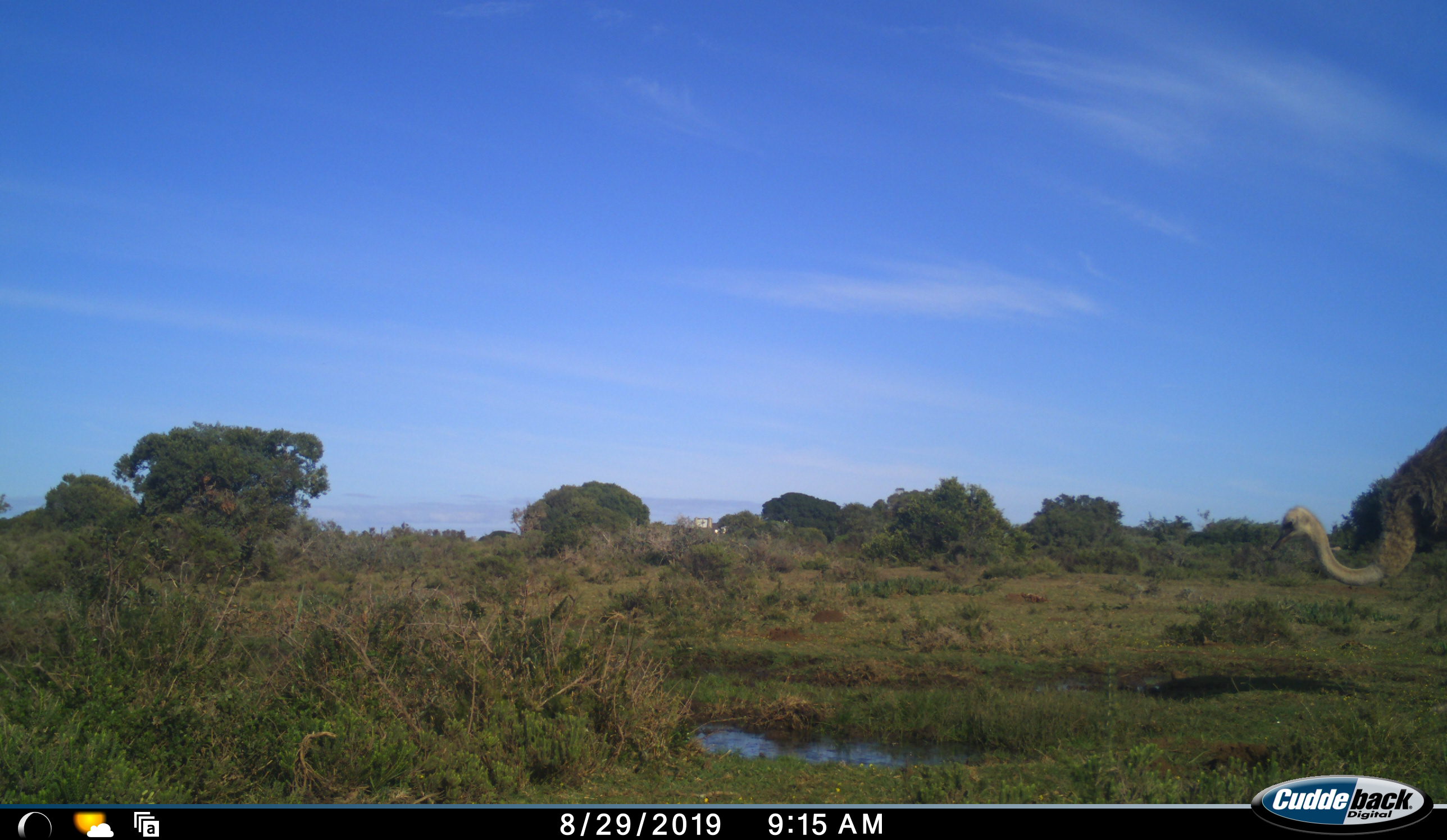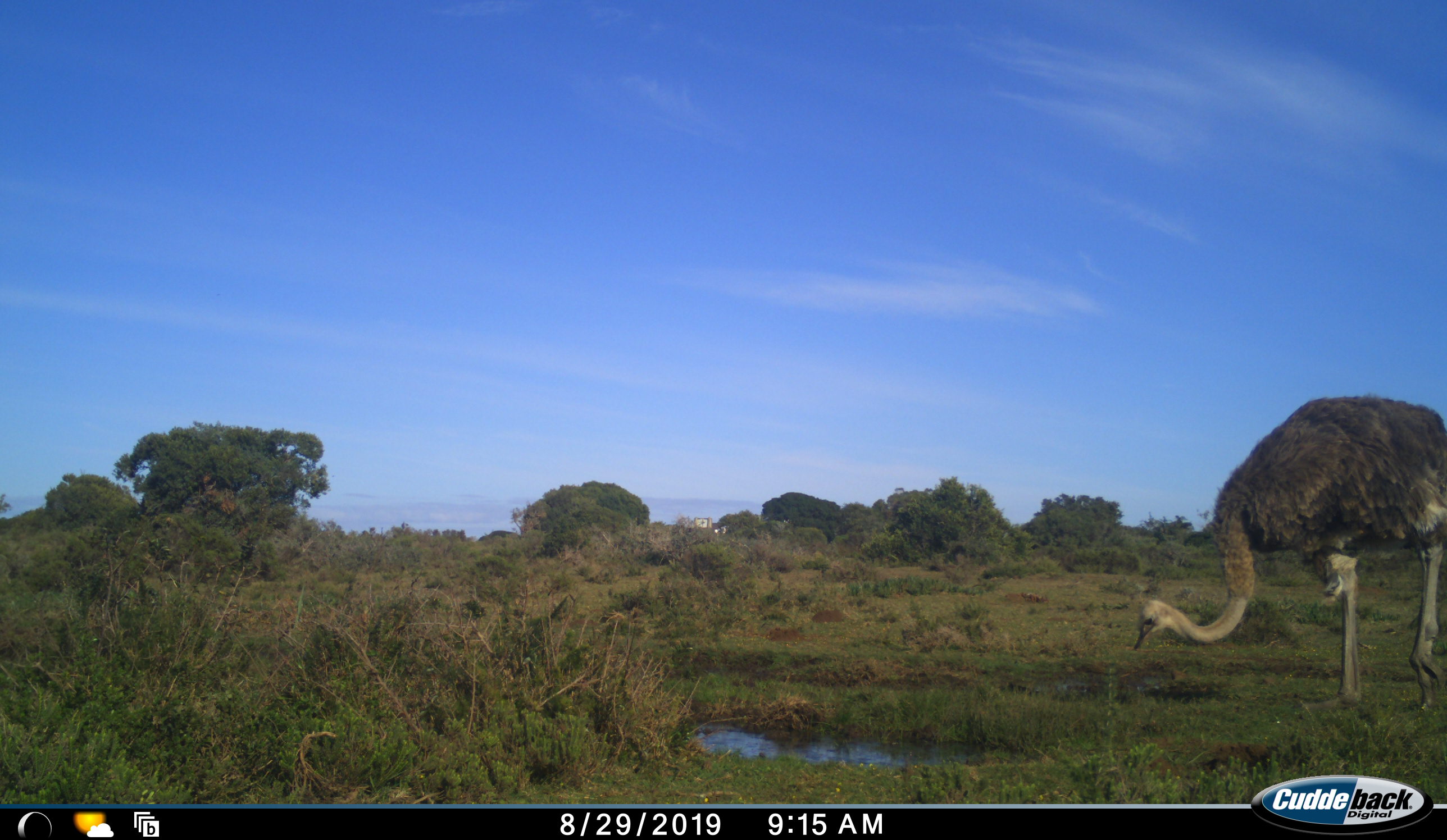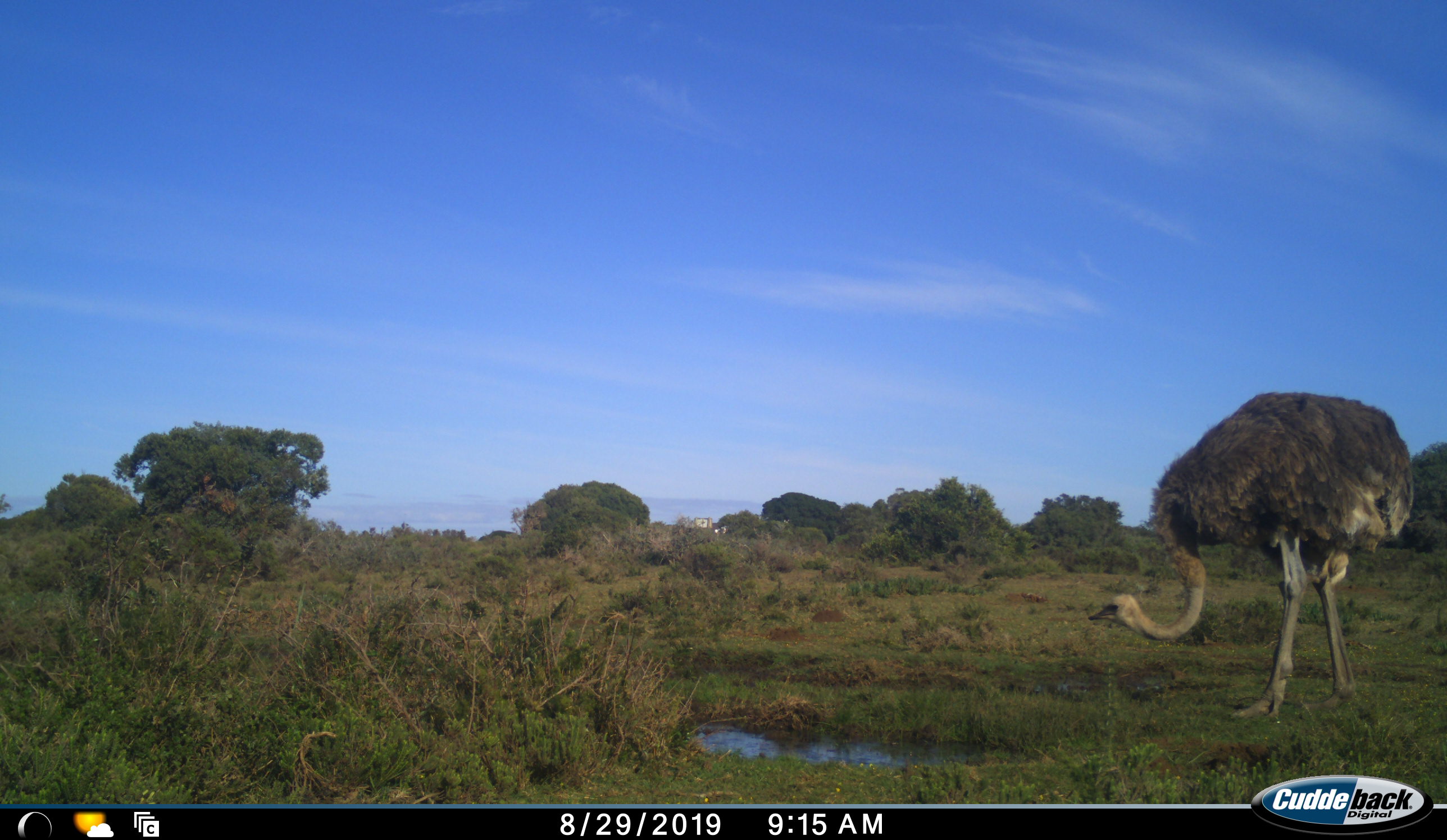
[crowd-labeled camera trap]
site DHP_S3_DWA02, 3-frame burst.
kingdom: Animalia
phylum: Chordata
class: Aves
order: Struthioniformes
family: Struthionidae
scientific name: Struthionidae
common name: ostrich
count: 1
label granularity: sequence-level